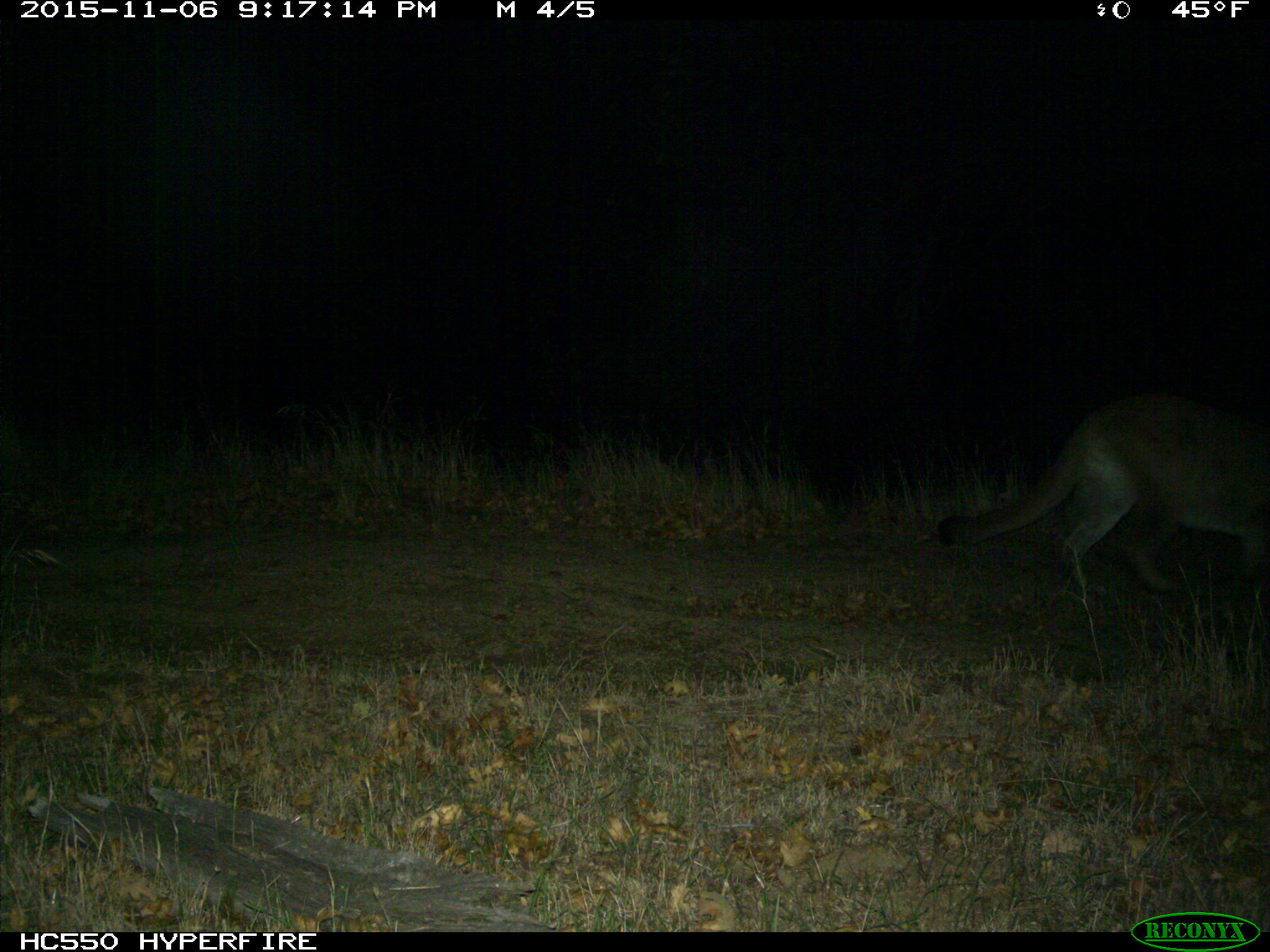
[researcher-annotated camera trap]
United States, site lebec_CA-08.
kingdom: Animalia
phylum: Chordata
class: Mammalia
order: Carnivora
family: Felidae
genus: Puma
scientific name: Puma concolor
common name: mountain lion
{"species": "Puma concolor (mountain lion)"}